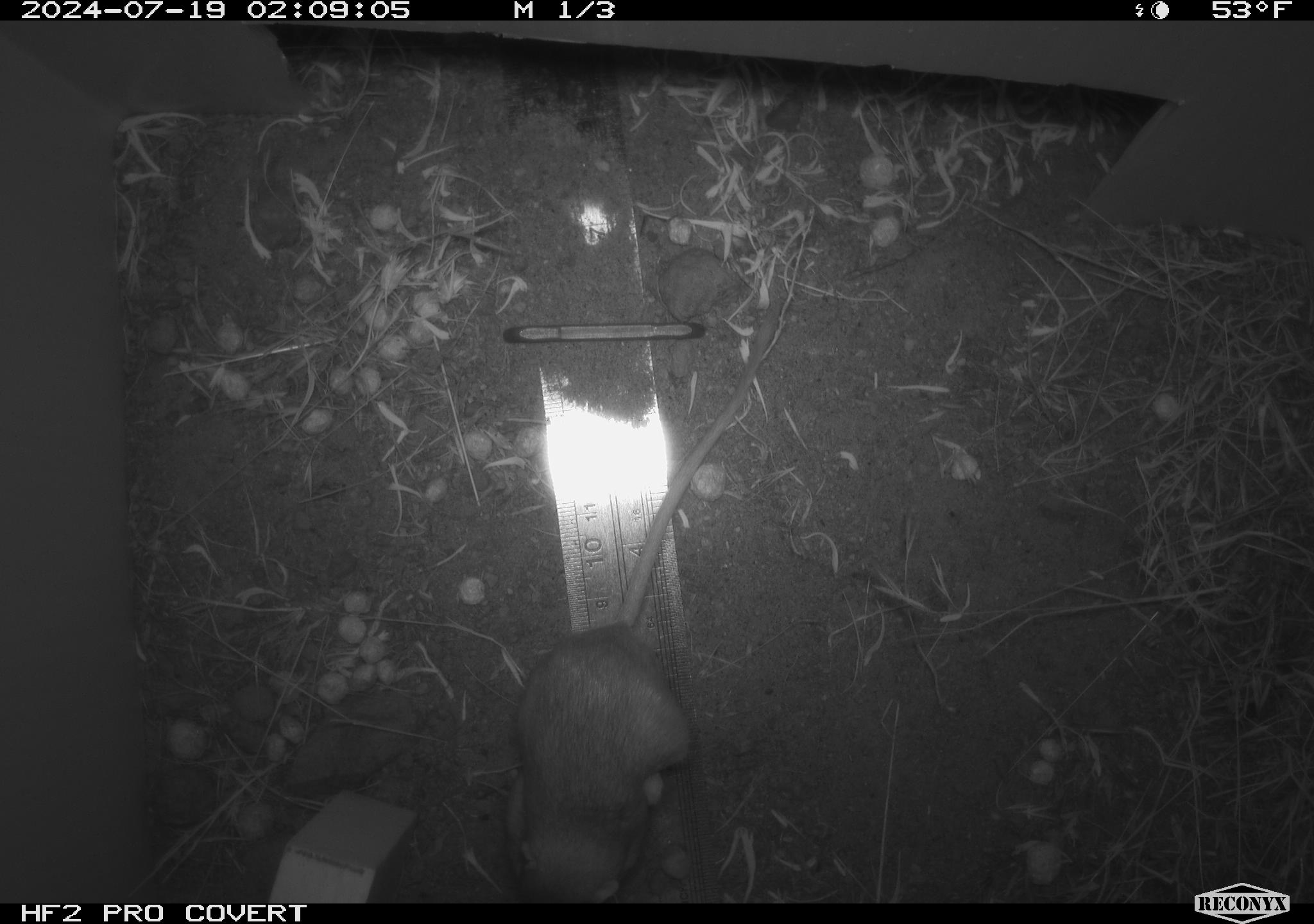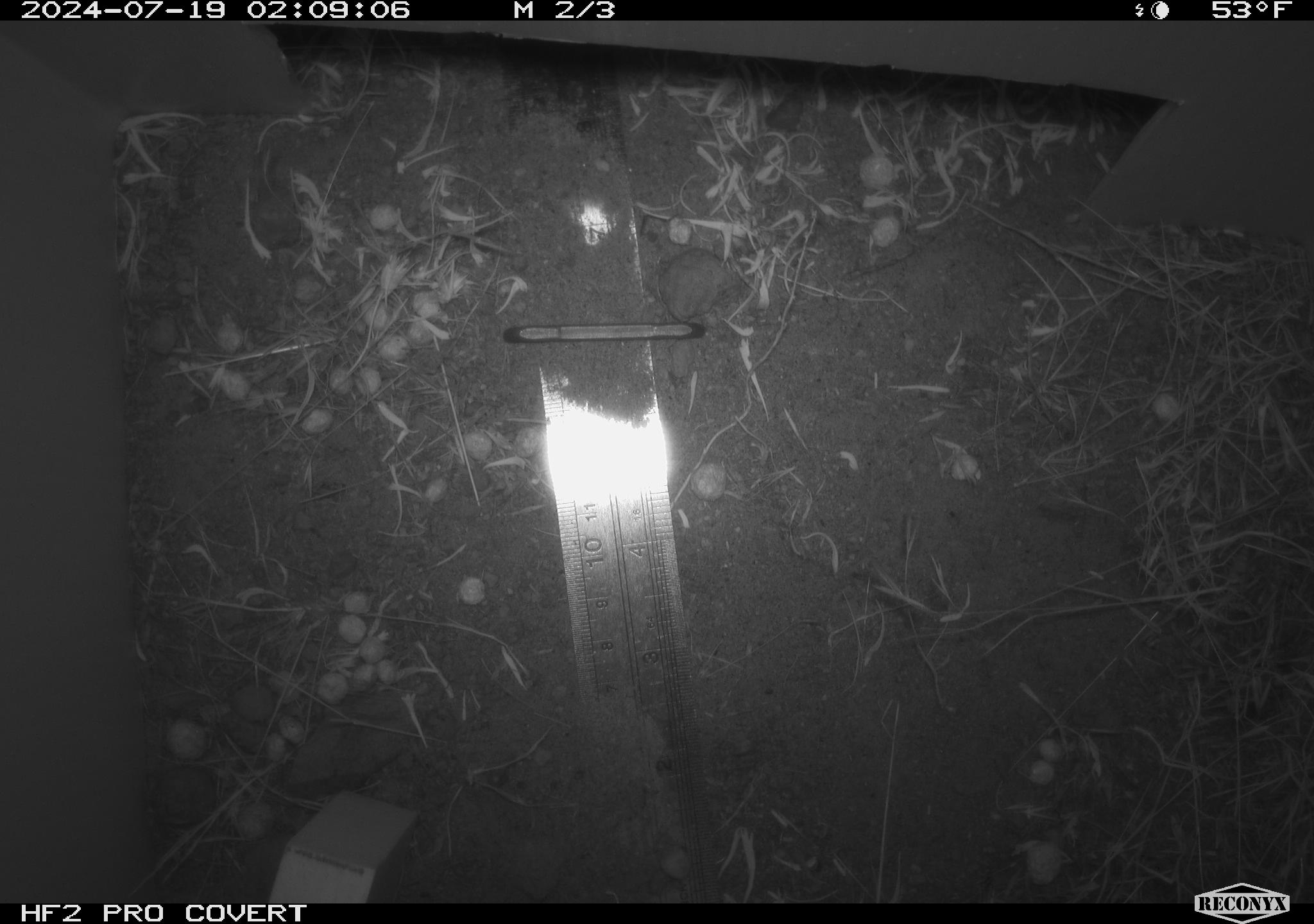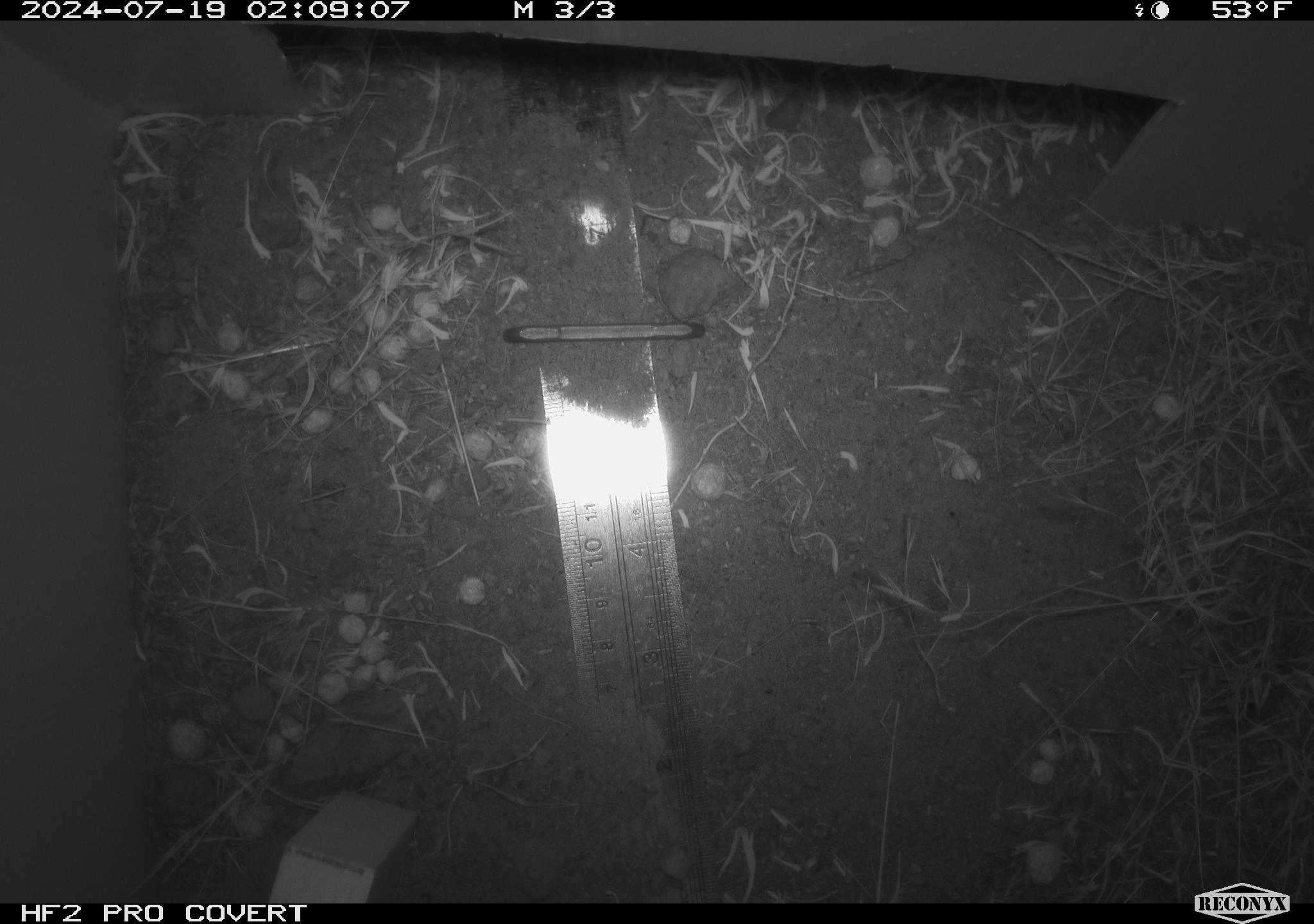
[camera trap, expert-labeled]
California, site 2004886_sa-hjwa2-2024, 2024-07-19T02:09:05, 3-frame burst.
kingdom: Animalia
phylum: Chordata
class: Mammalia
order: Rodentia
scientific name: Rodentia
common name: rodent